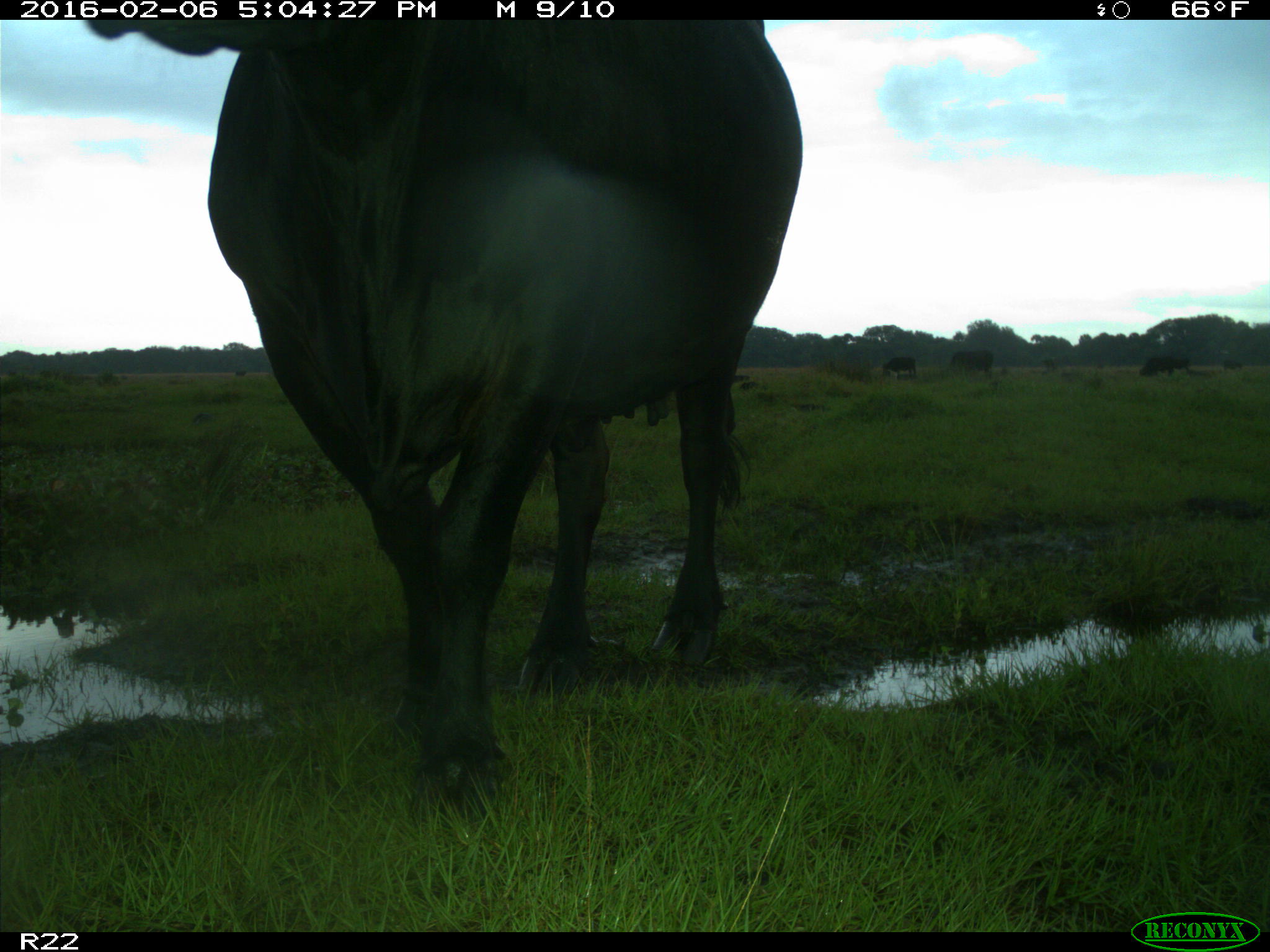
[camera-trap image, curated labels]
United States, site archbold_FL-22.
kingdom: Animalia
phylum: Chordata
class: Mammalia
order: Artiodactyla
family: Bovidae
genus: Bos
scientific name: Bos taurus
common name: domestic cow